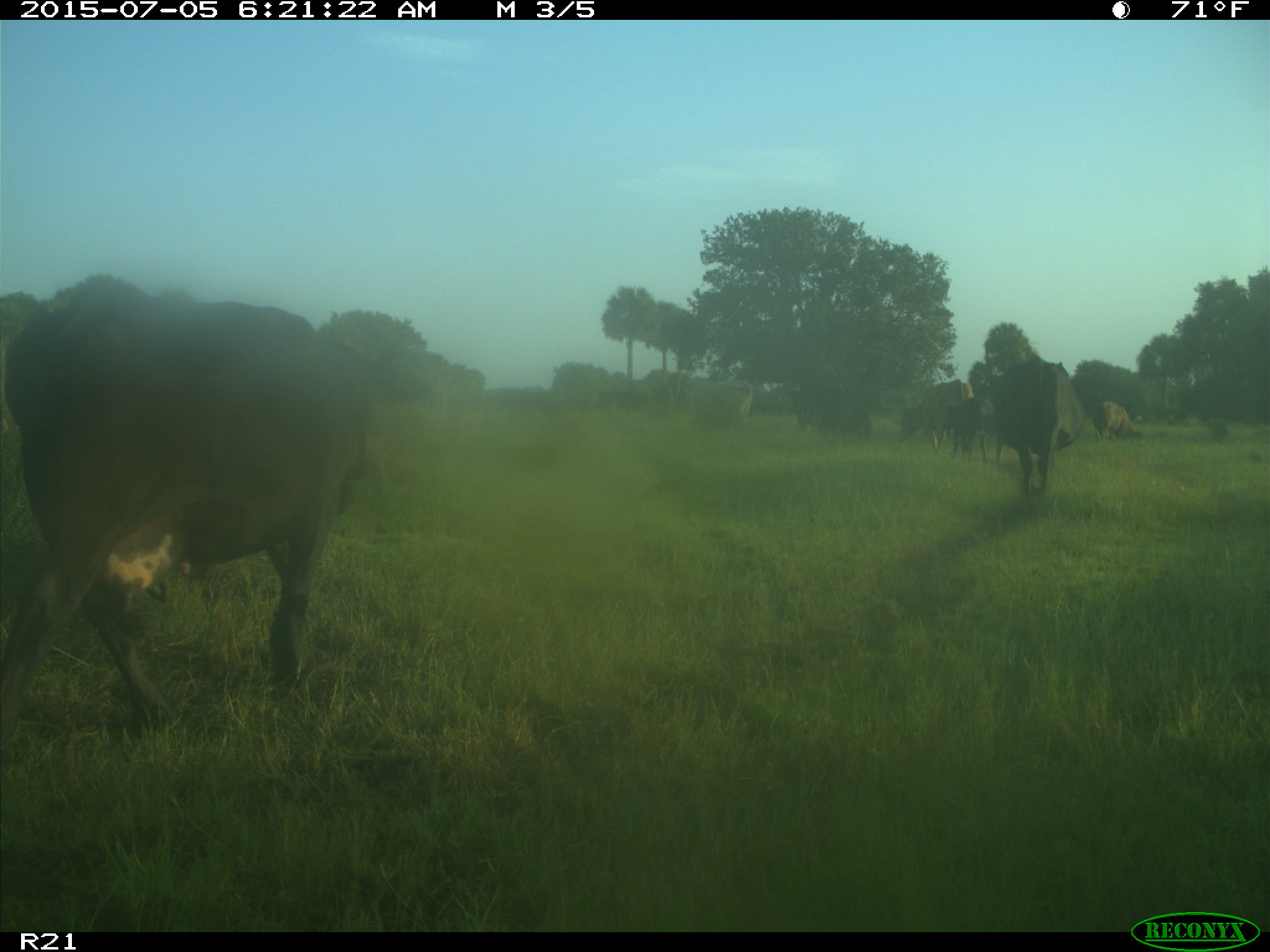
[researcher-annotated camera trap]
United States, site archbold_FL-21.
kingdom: Animalia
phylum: Chordata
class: Mammalia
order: Artiodactyla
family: Bovidae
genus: Bos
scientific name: Bos taurus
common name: domestic cow